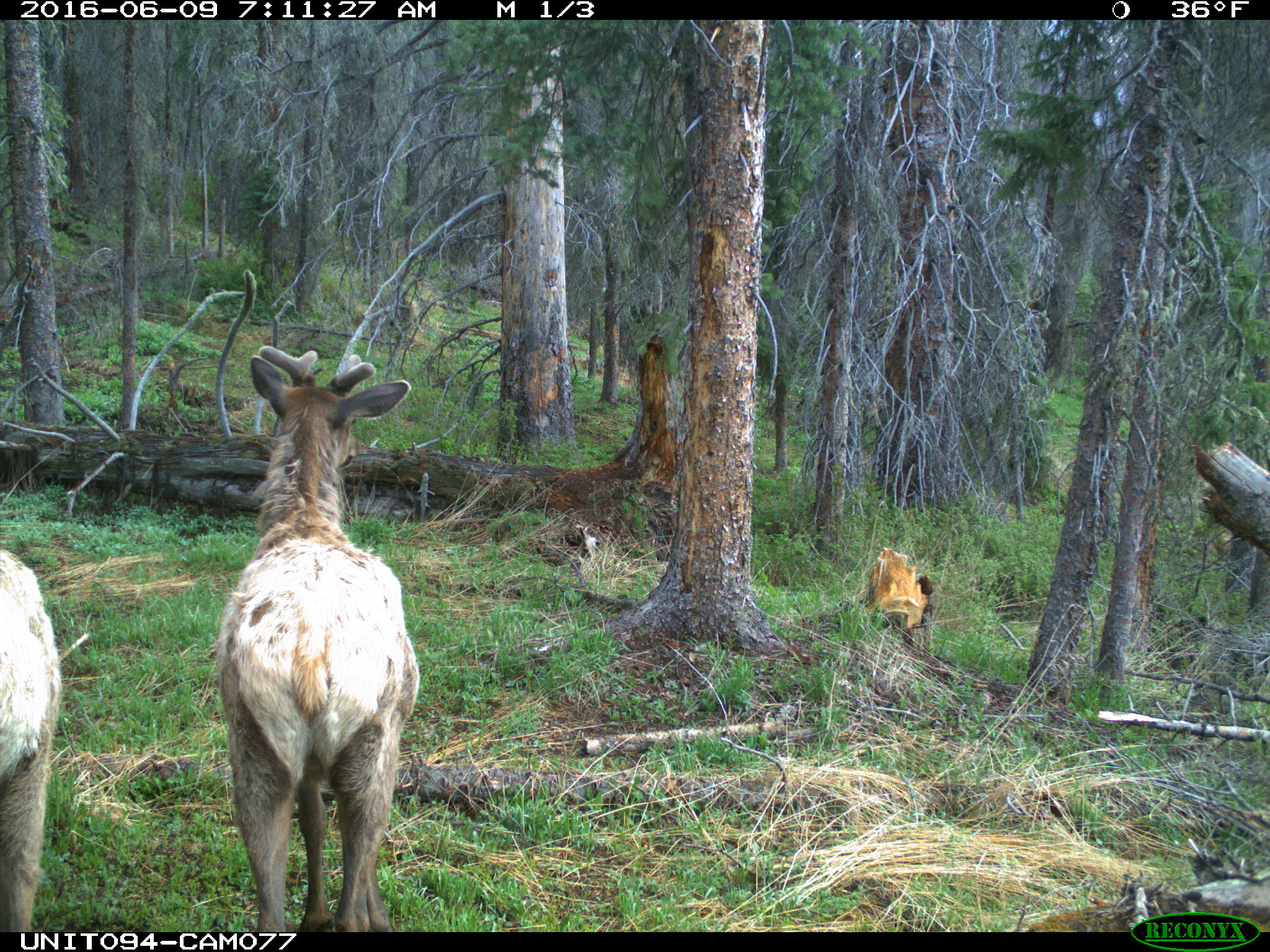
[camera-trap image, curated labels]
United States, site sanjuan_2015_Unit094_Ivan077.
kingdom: Animalia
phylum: Chordata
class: Mammalia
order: Artiodactyla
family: Cervidae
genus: Cervus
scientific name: Cervus elaphus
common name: red deer